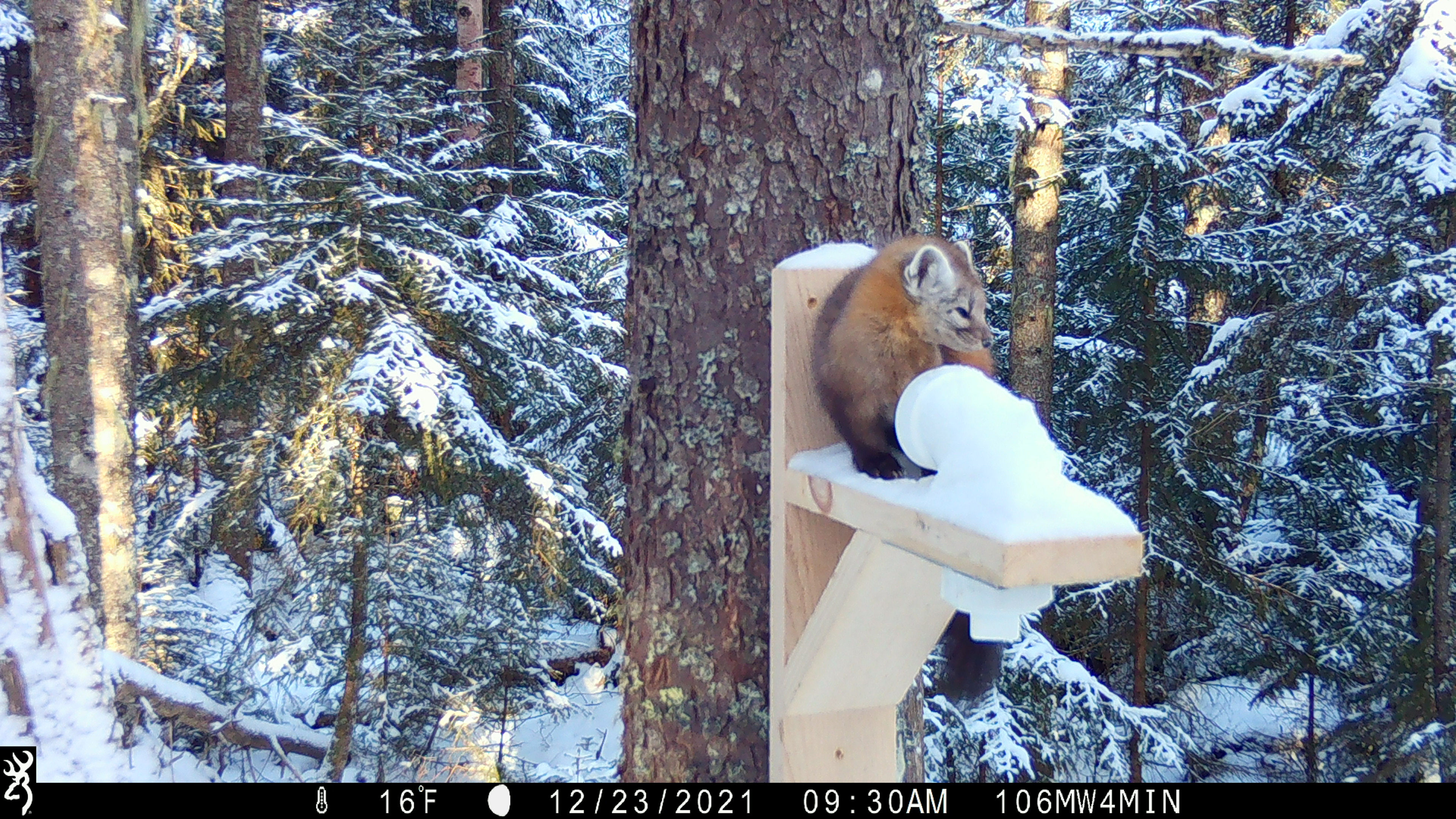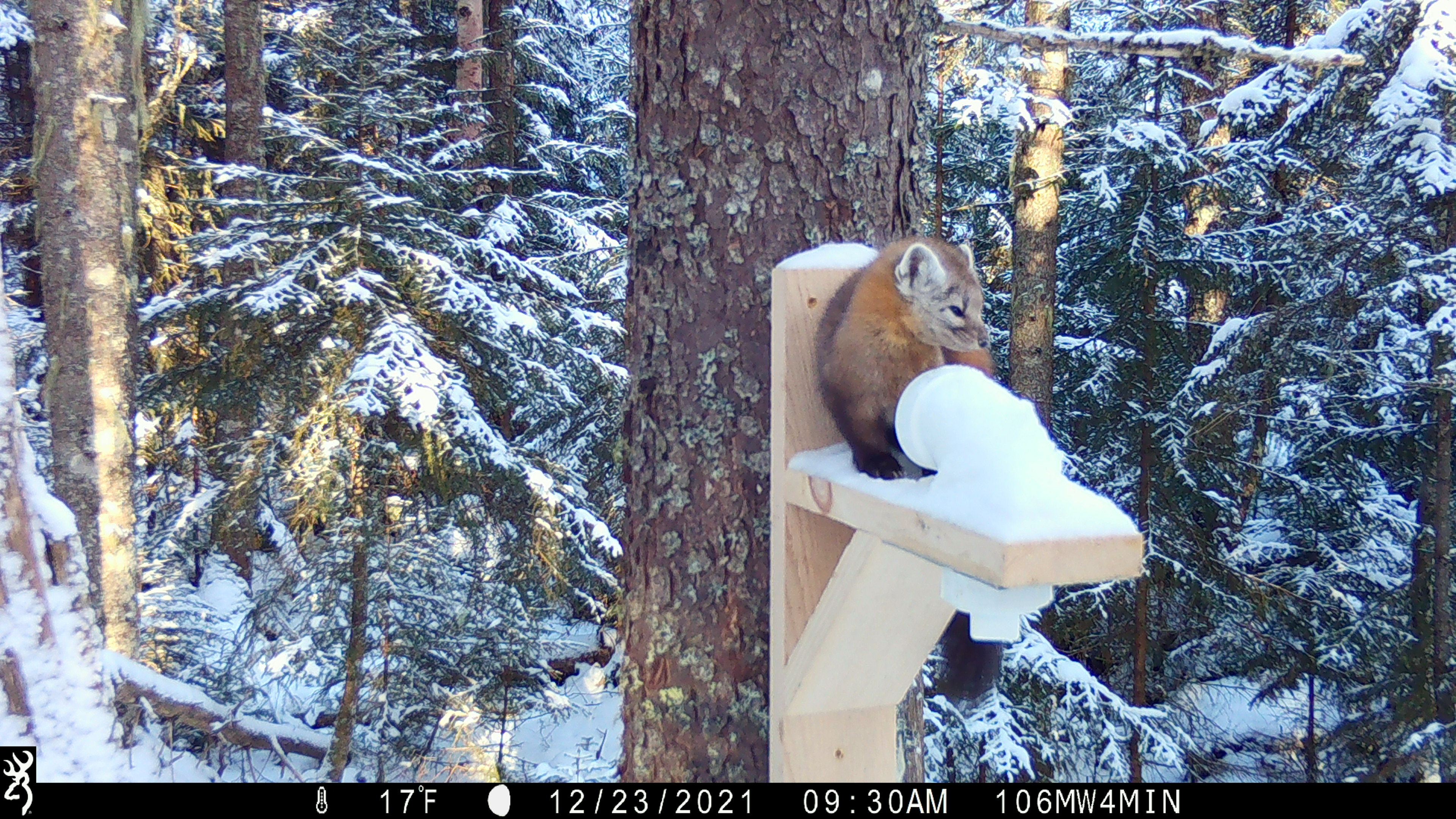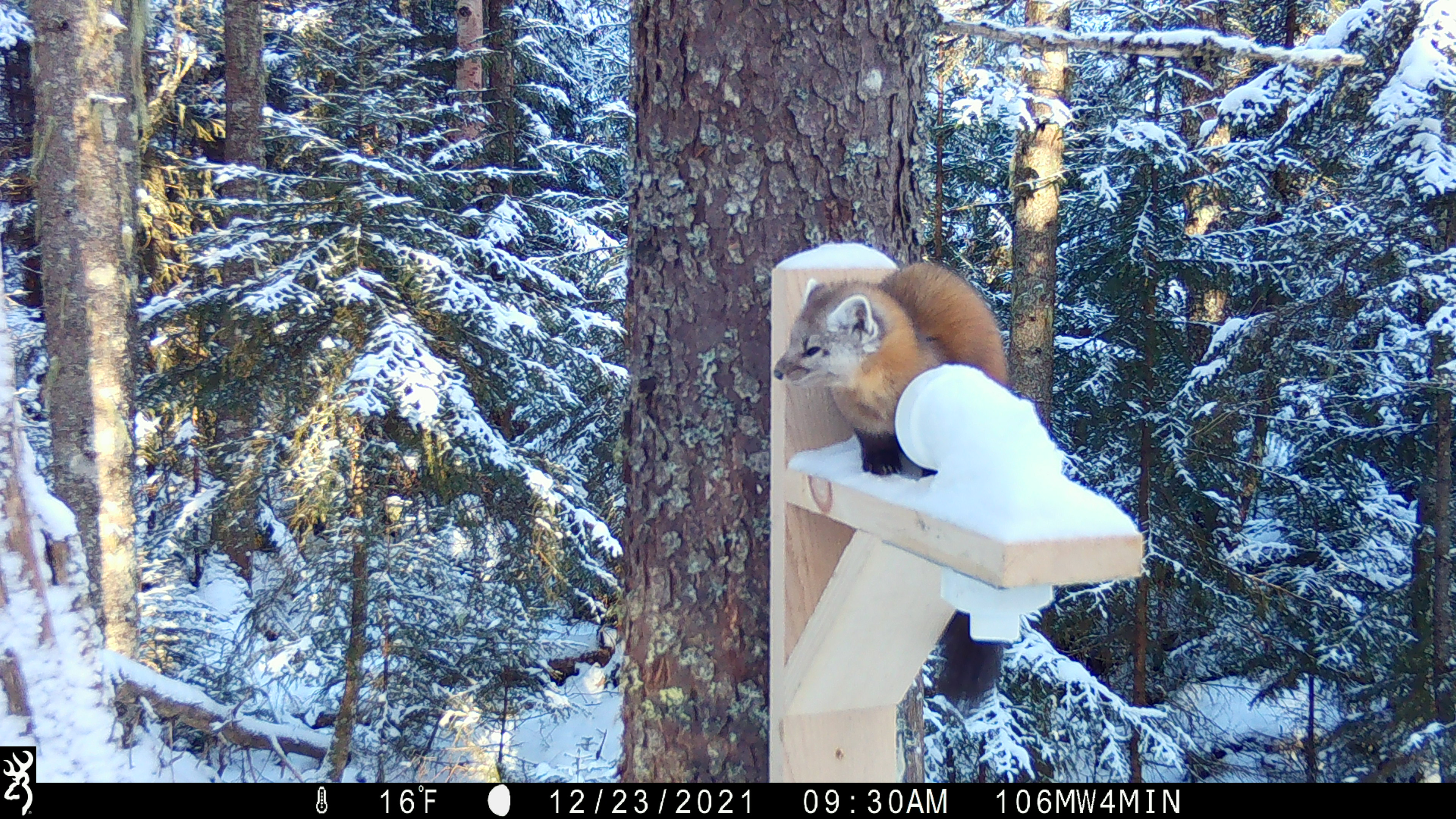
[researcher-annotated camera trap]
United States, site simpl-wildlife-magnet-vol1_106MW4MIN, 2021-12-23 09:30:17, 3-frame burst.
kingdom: Animalia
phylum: Chordata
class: Mammalia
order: Carnivora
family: Mustelidae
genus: Martes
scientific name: Martes americana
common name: american marten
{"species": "american marten (Martes americana)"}